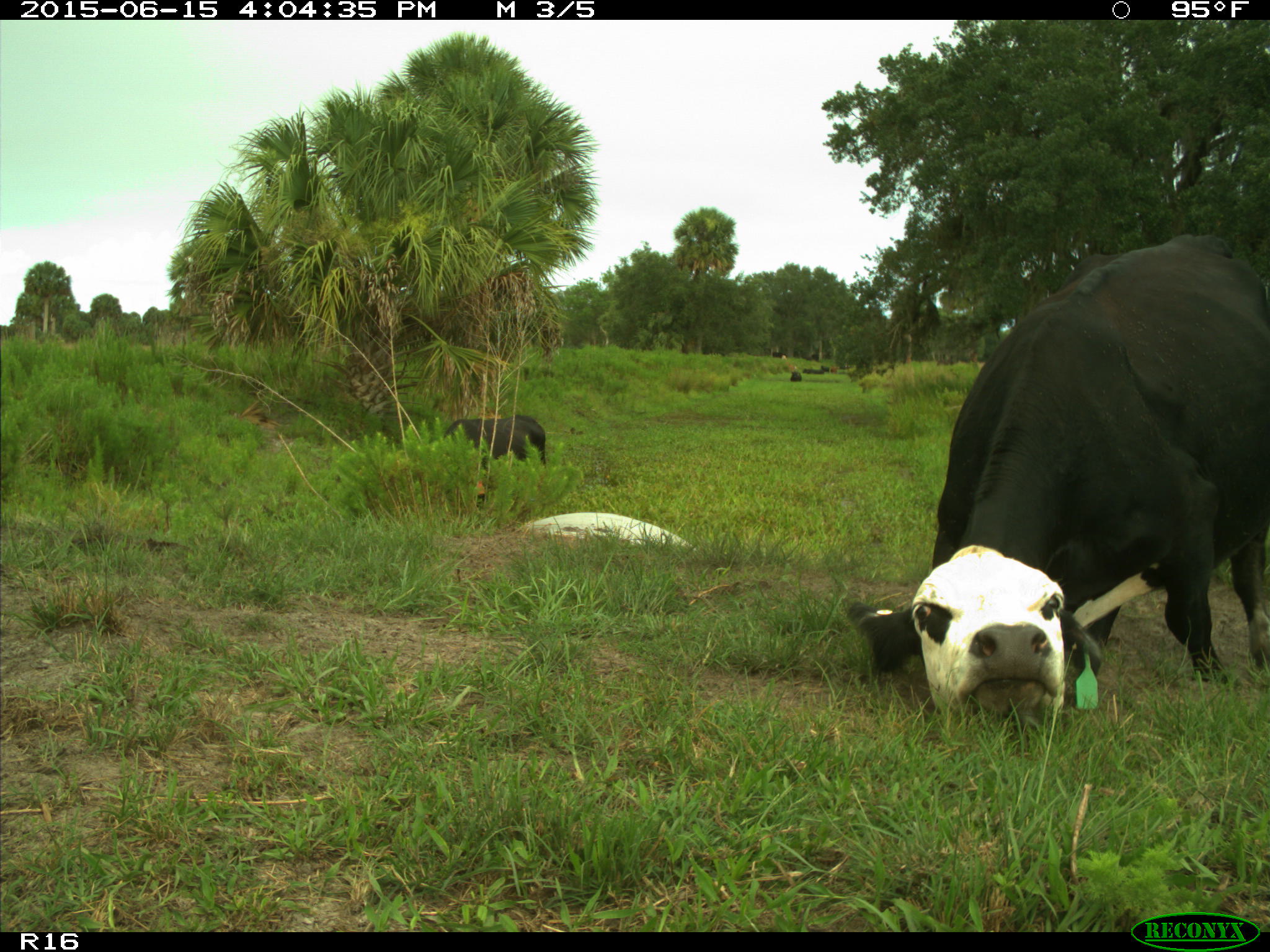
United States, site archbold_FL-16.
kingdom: Animalia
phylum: Chordata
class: Mammalia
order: Artiodactyla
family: Bovidae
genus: Bos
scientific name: Bos taurus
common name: domestic cow